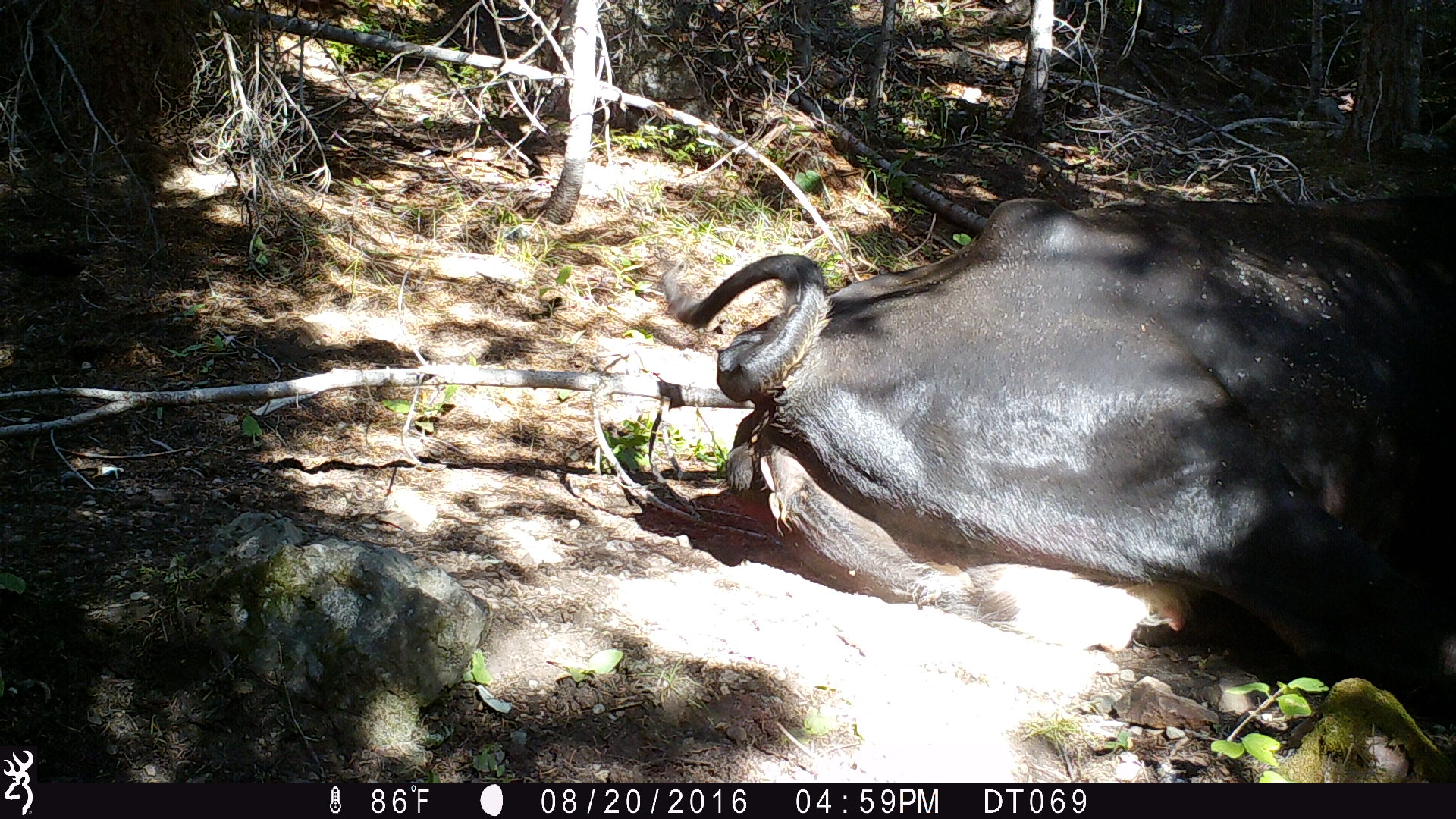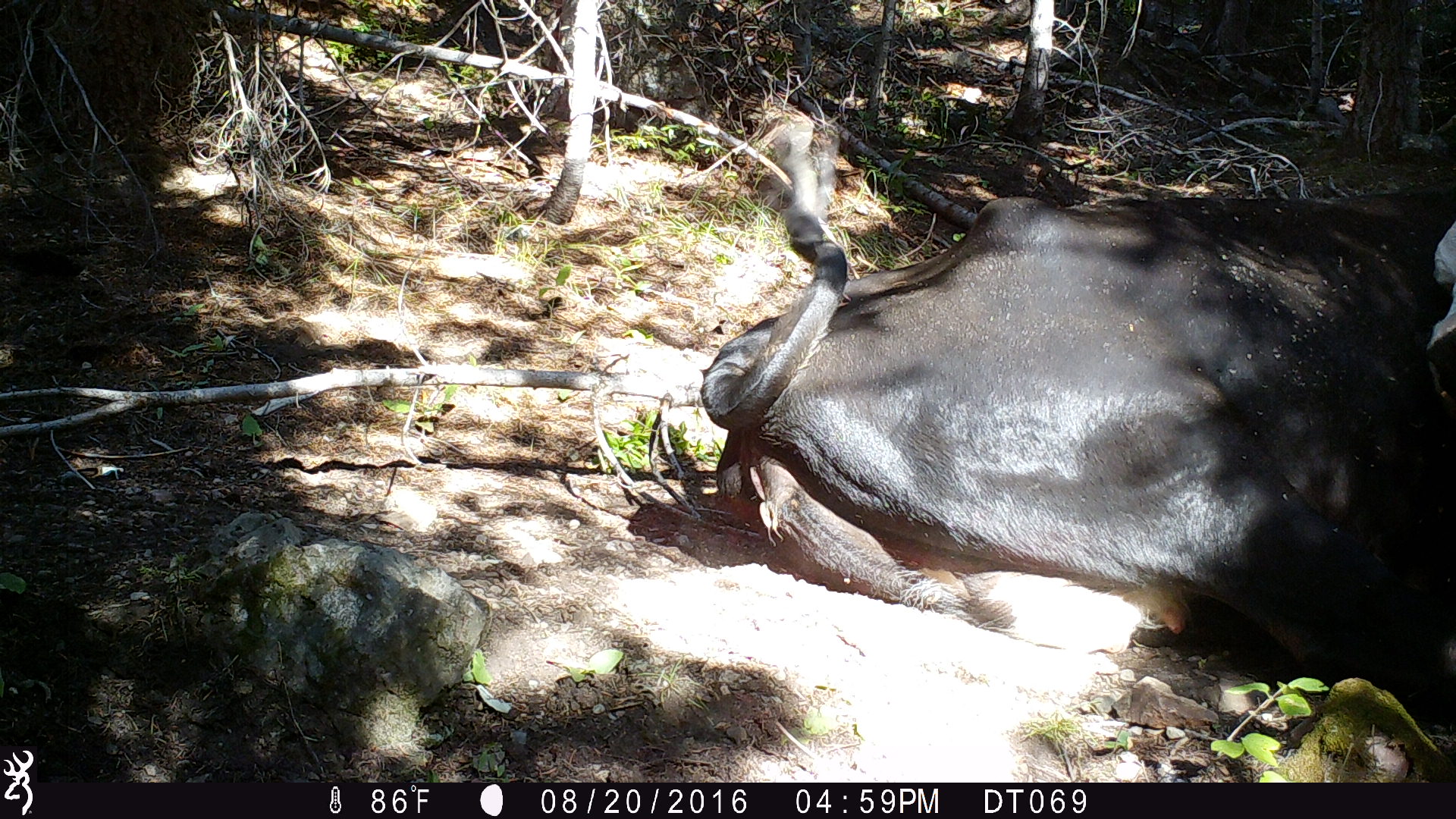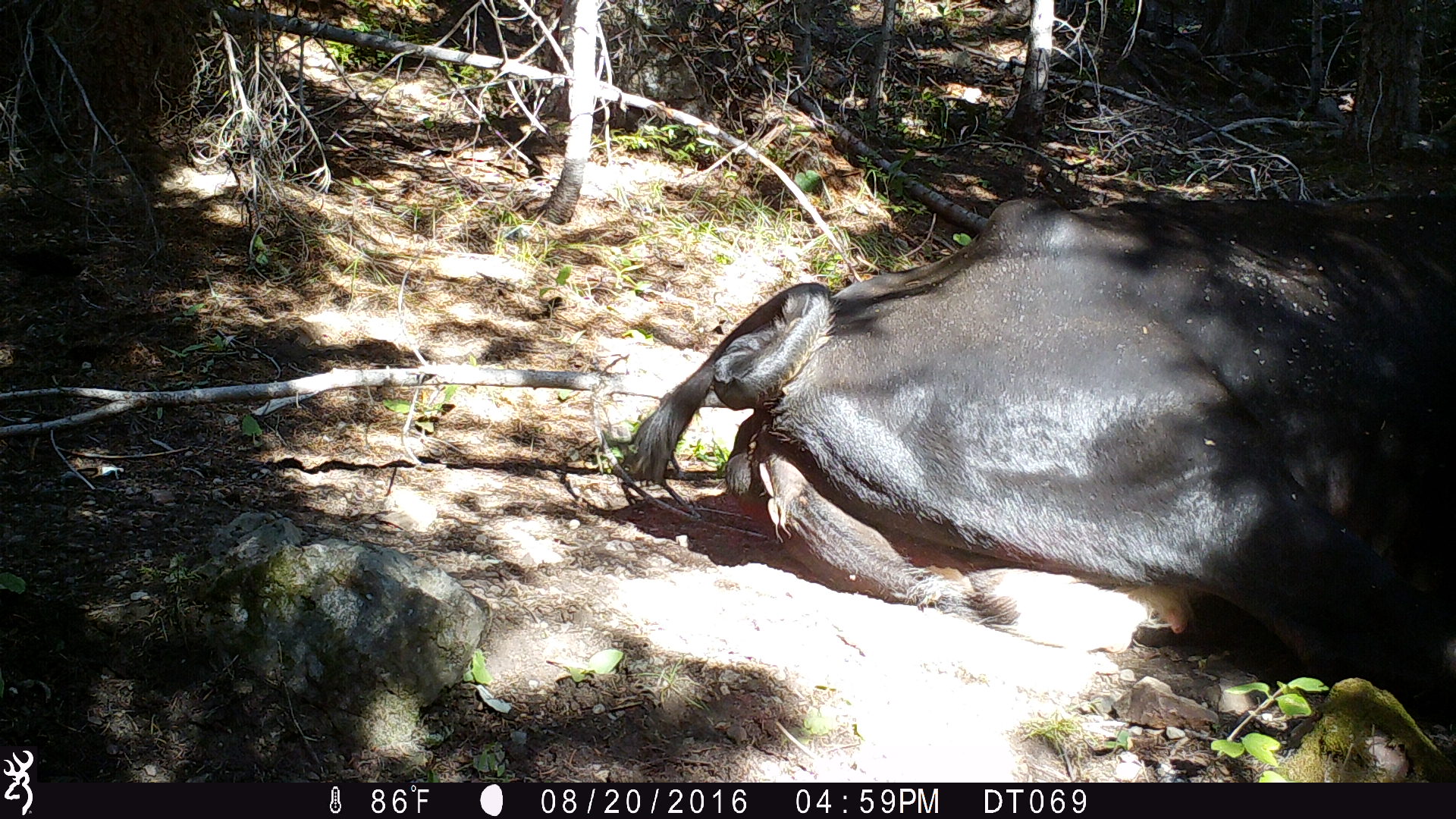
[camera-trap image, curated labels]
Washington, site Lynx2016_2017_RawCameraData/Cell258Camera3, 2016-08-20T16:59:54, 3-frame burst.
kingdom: Animalia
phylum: Chordata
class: Mammalia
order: Artiodactyla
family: Bovidae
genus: Bos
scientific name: Bos taurus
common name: domestic cattle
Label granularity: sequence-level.